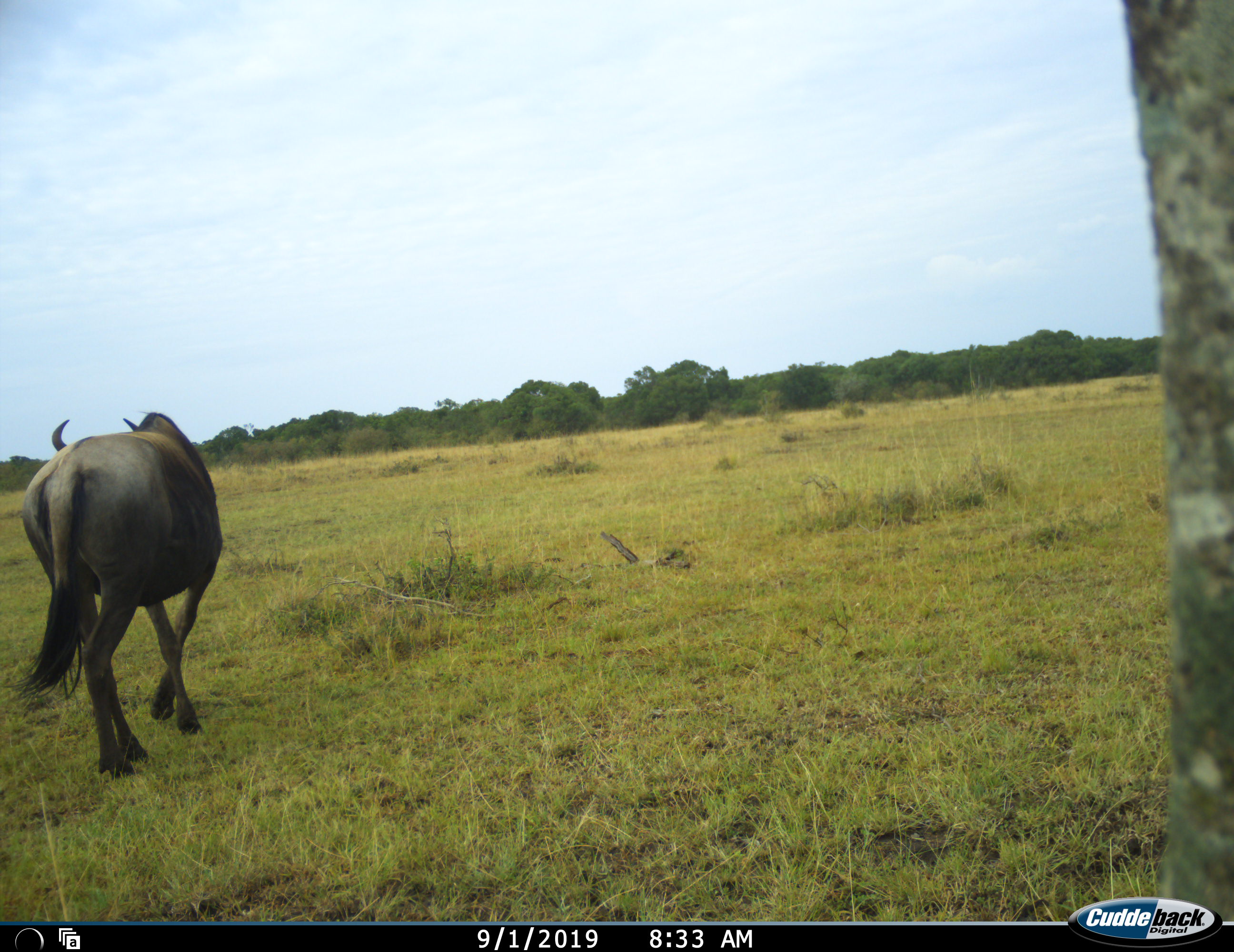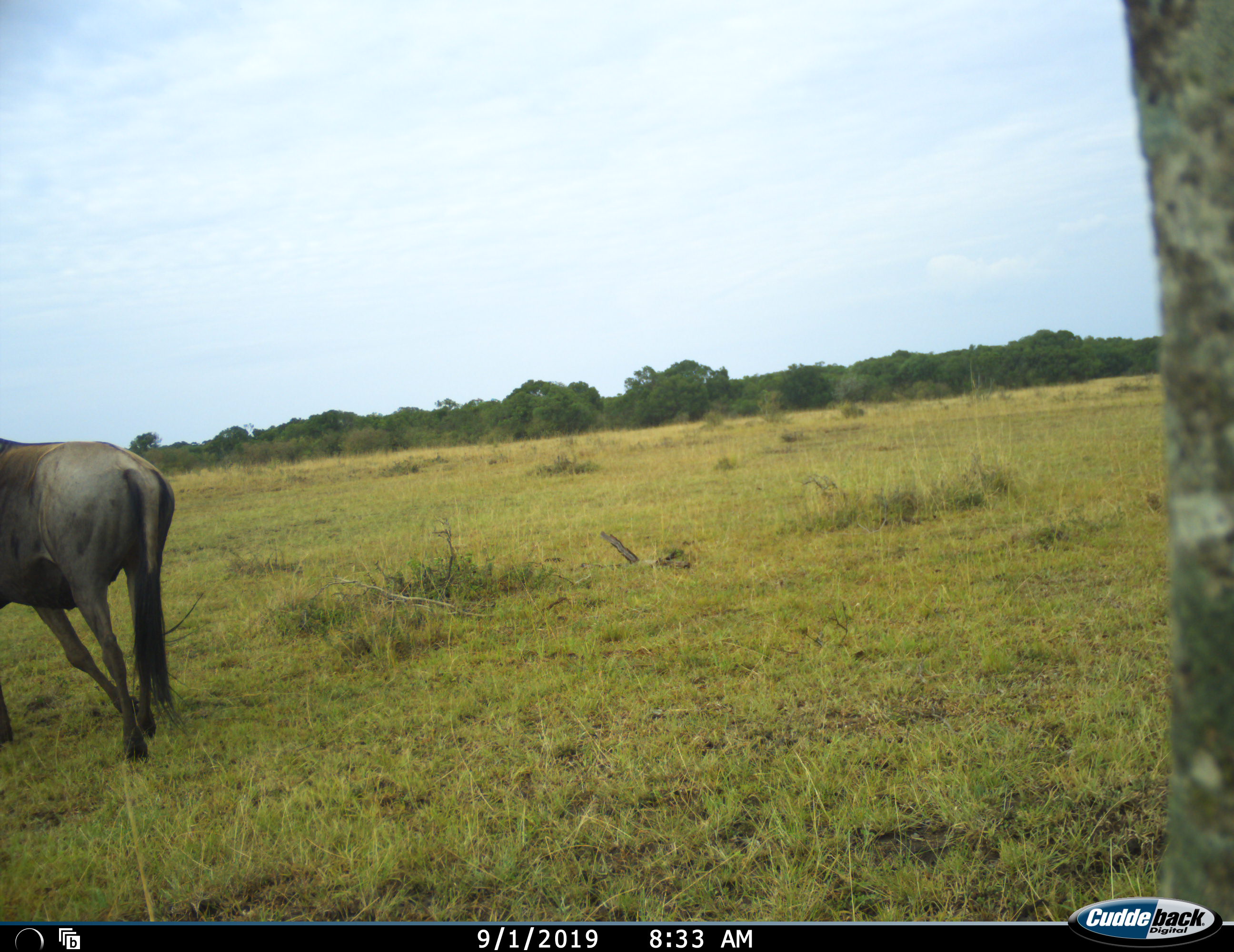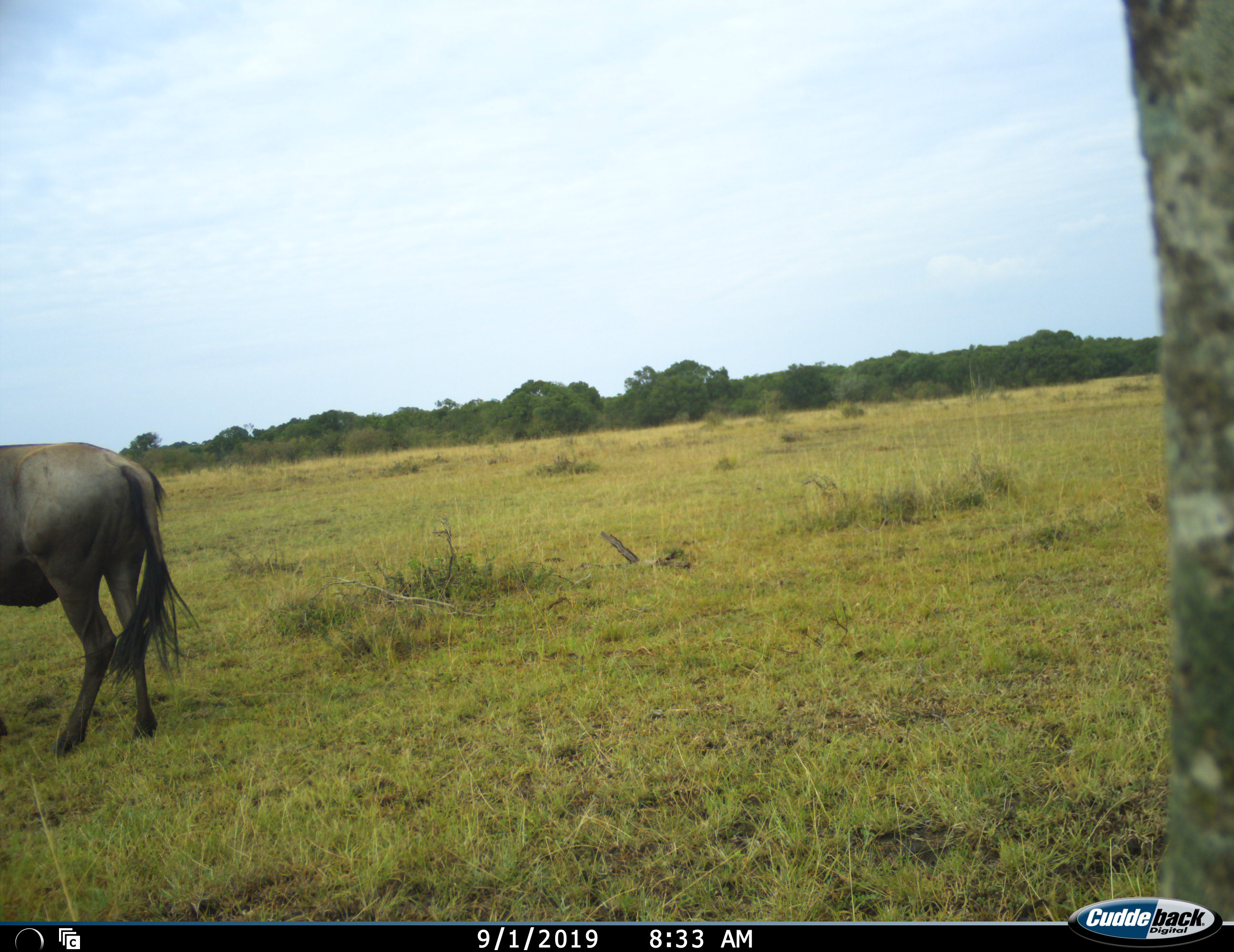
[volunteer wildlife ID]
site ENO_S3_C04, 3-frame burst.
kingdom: Animalia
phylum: Chordata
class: Mammalia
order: Artiodactyla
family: Bovidae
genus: Connochaetes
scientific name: Connochaetes taurinus taurinus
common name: blue wildebeest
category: wildebeestblue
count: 1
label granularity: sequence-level